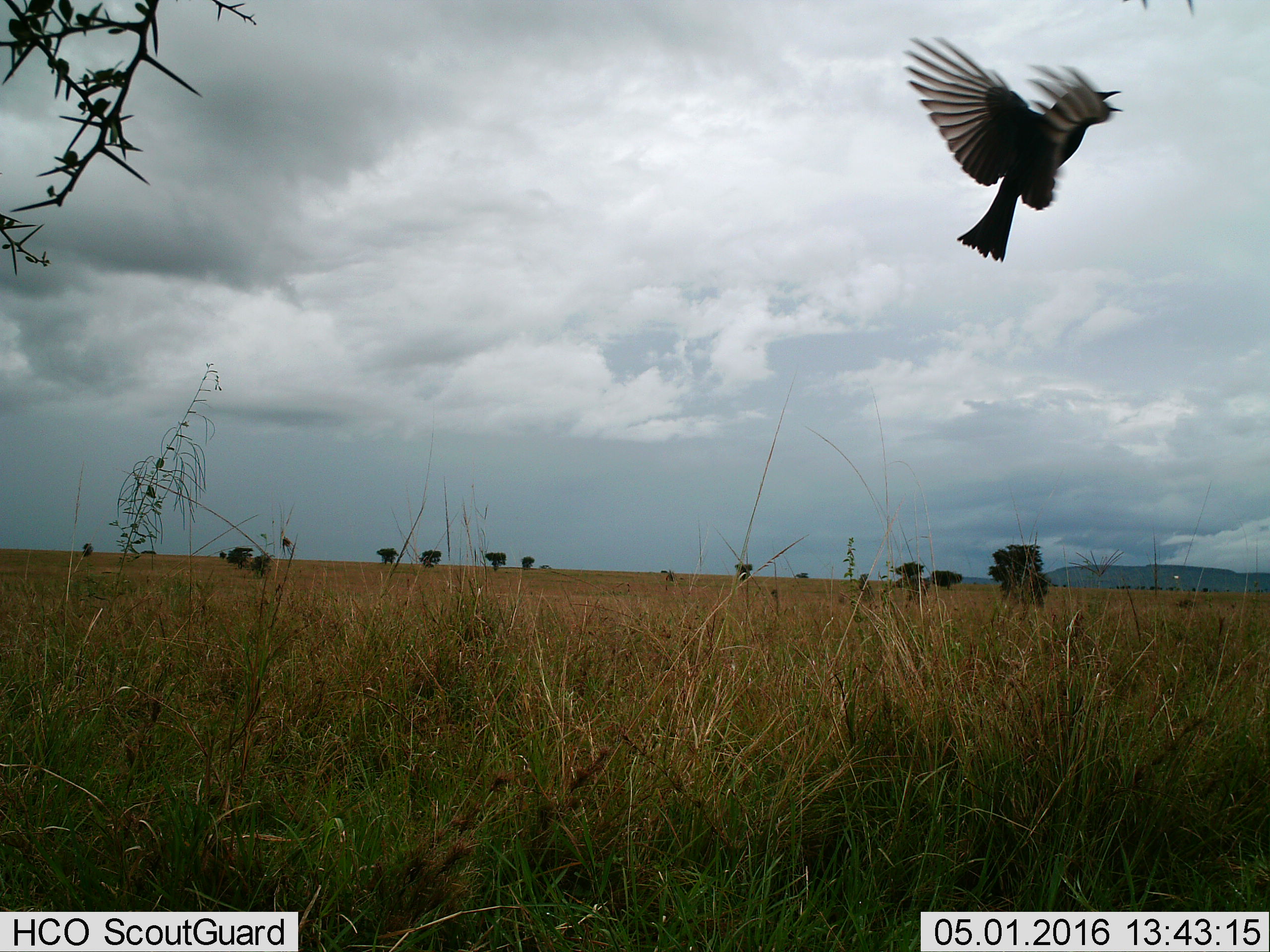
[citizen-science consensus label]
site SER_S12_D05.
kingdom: Animalia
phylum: Chordata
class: Aves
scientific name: Aves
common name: bird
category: birdother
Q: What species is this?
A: Birdother (bird) (Aves).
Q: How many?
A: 1.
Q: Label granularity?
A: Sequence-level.